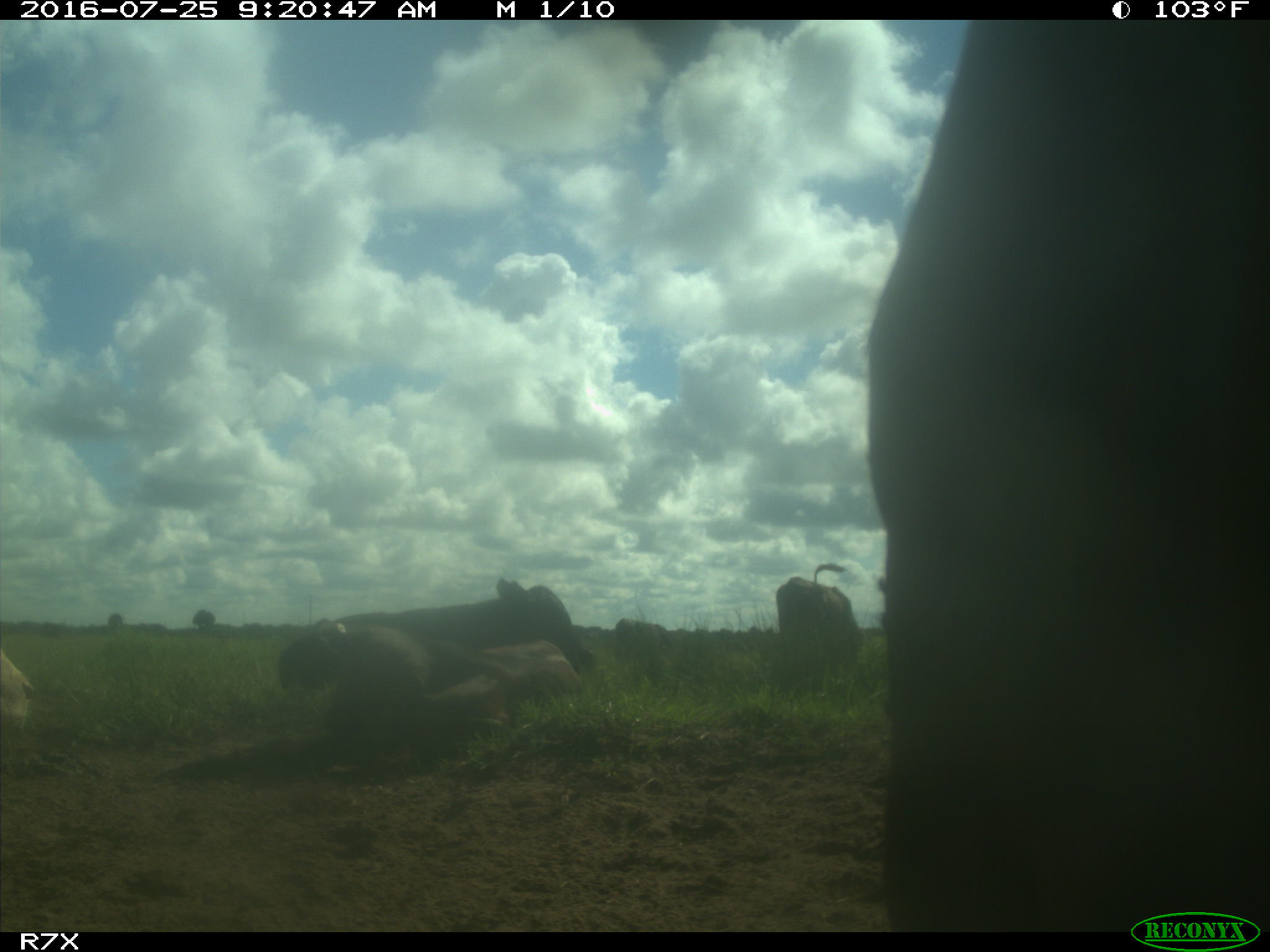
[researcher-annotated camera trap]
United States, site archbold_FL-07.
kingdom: Animalia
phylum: Chordata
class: Mammalia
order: Artiodactyla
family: Bovidae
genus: Bos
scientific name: Bos taurus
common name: domestic cow